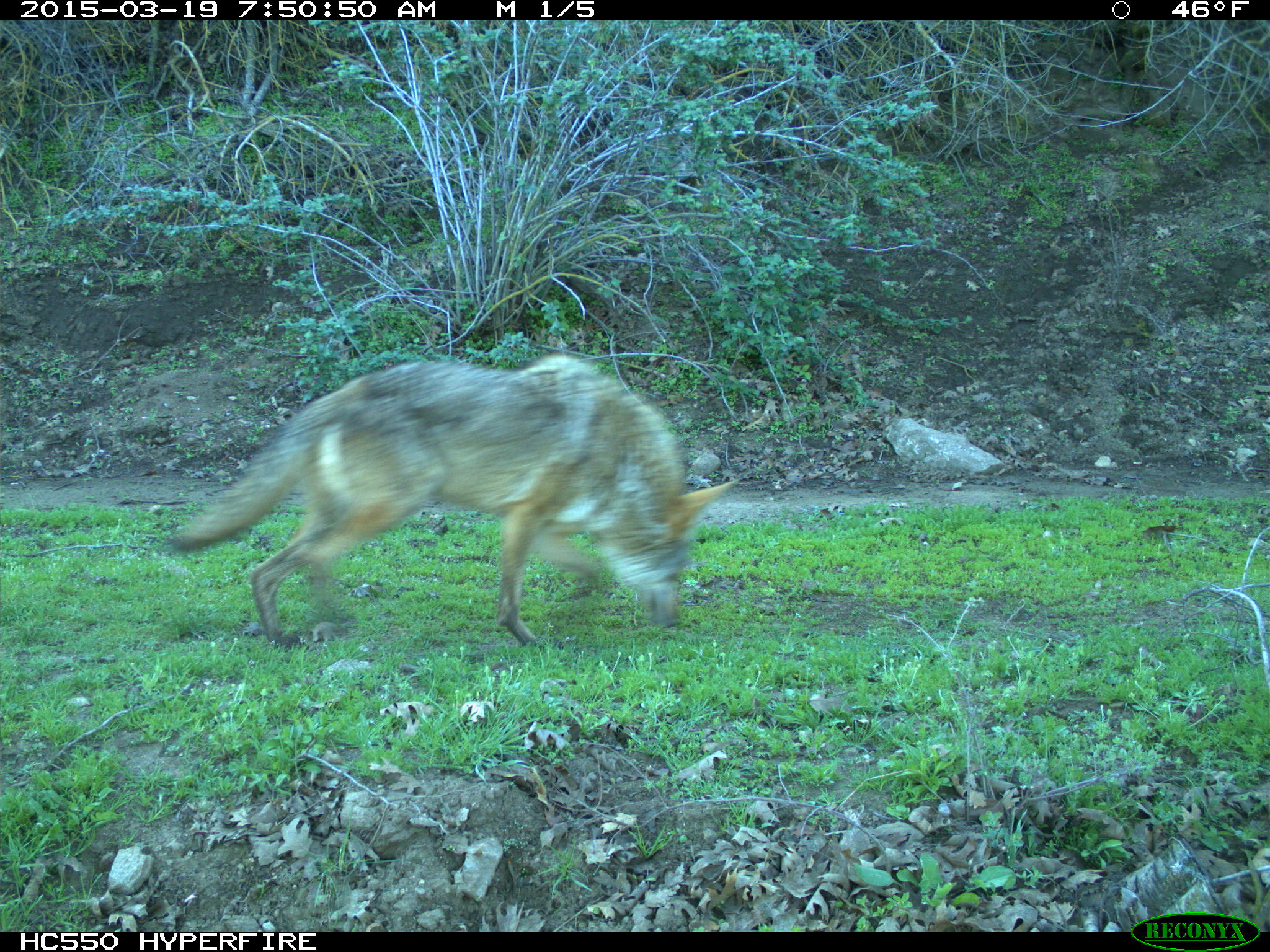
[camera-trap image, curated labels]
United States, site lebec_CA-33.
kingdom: Animalia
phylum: Chordata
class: Mammalia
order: Carnivora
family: Canidae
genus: Canis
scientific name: Canis latrans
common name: coyote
Canis latrans (coyote).